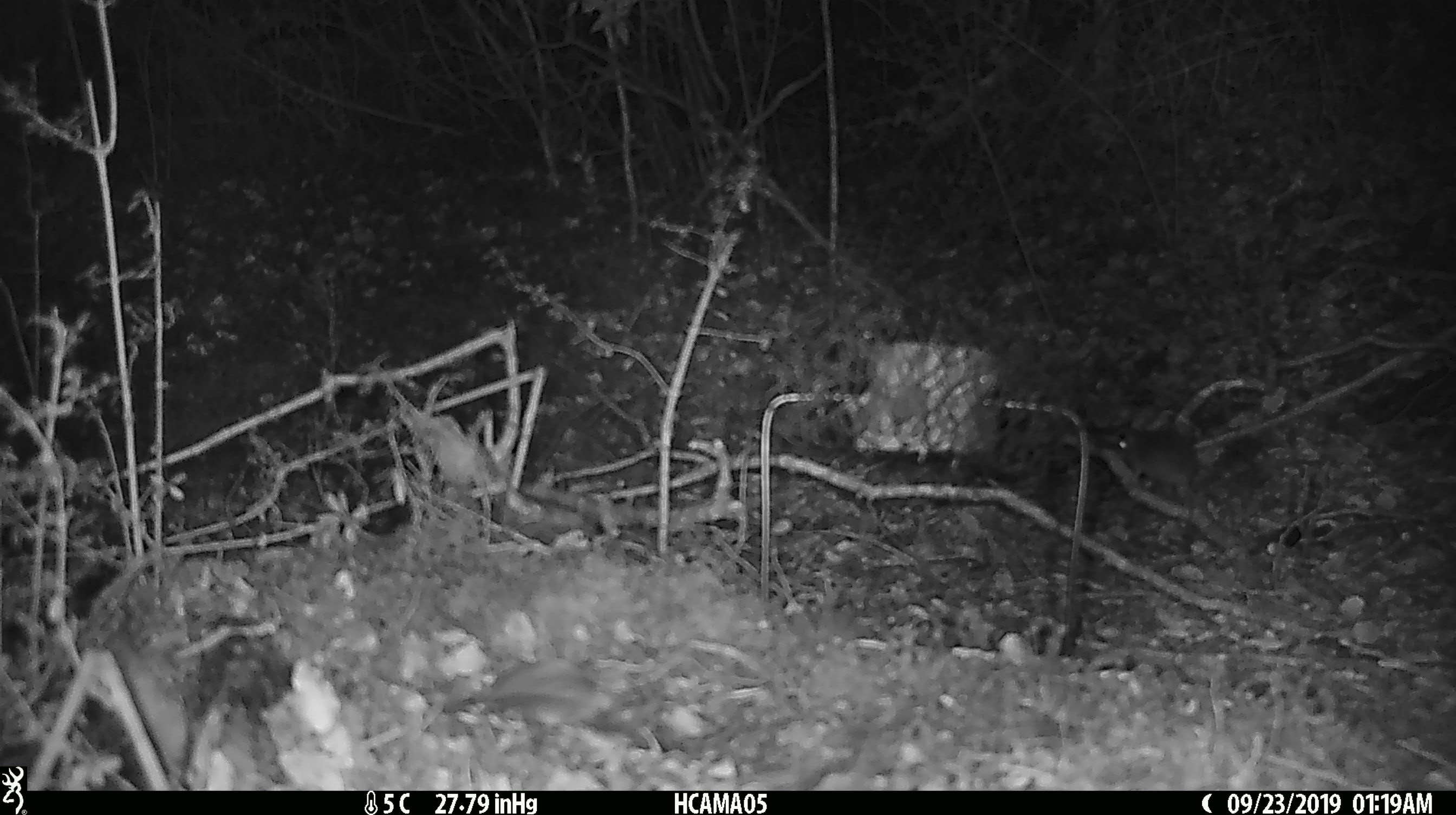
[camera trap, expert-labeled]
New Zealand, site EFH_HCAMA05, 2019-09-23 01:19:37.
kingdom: Animalia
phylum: Chordata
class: Mammalia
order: Rodentia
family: Muridae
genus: Mus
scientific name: Mus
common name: mouse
Mouse (Mus).